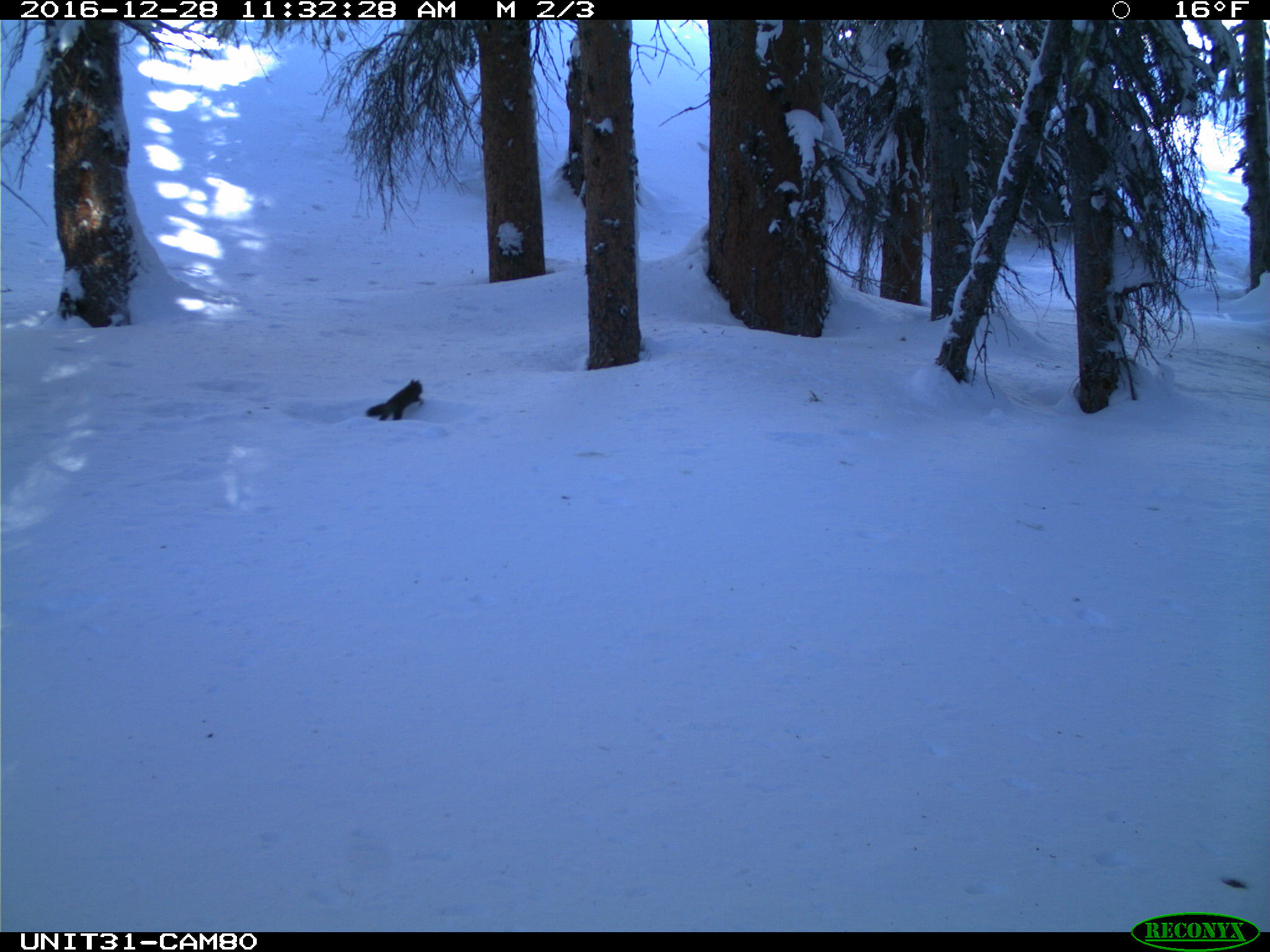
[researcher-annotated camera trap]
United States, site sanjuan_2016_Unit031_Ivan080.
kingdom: Animalia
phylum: Chordata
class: Mammalia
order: Rodentia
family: Sciuridae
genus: Tamiasciurus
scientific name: Tamiasciurus hudsonicus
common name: american red squirrel